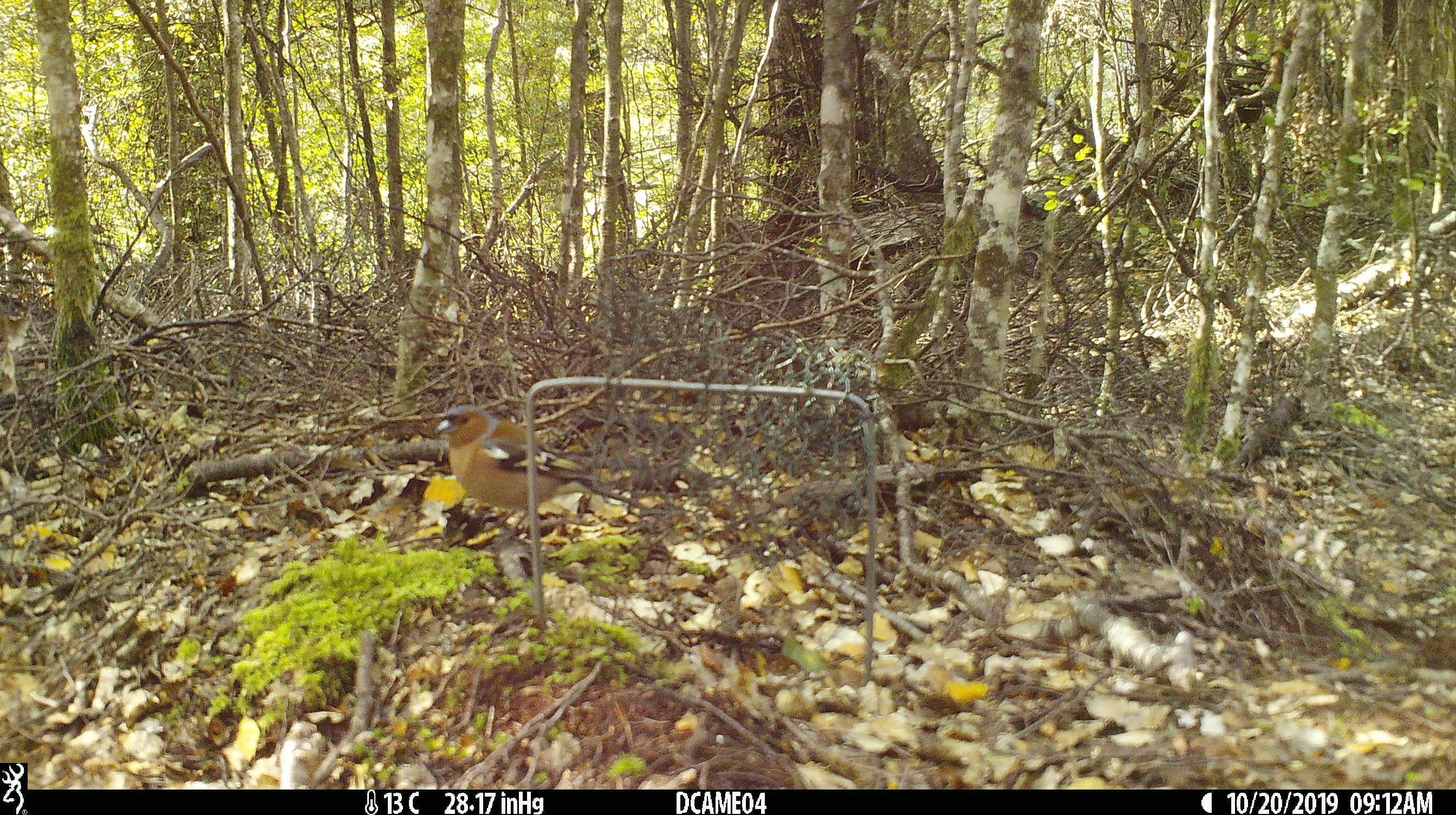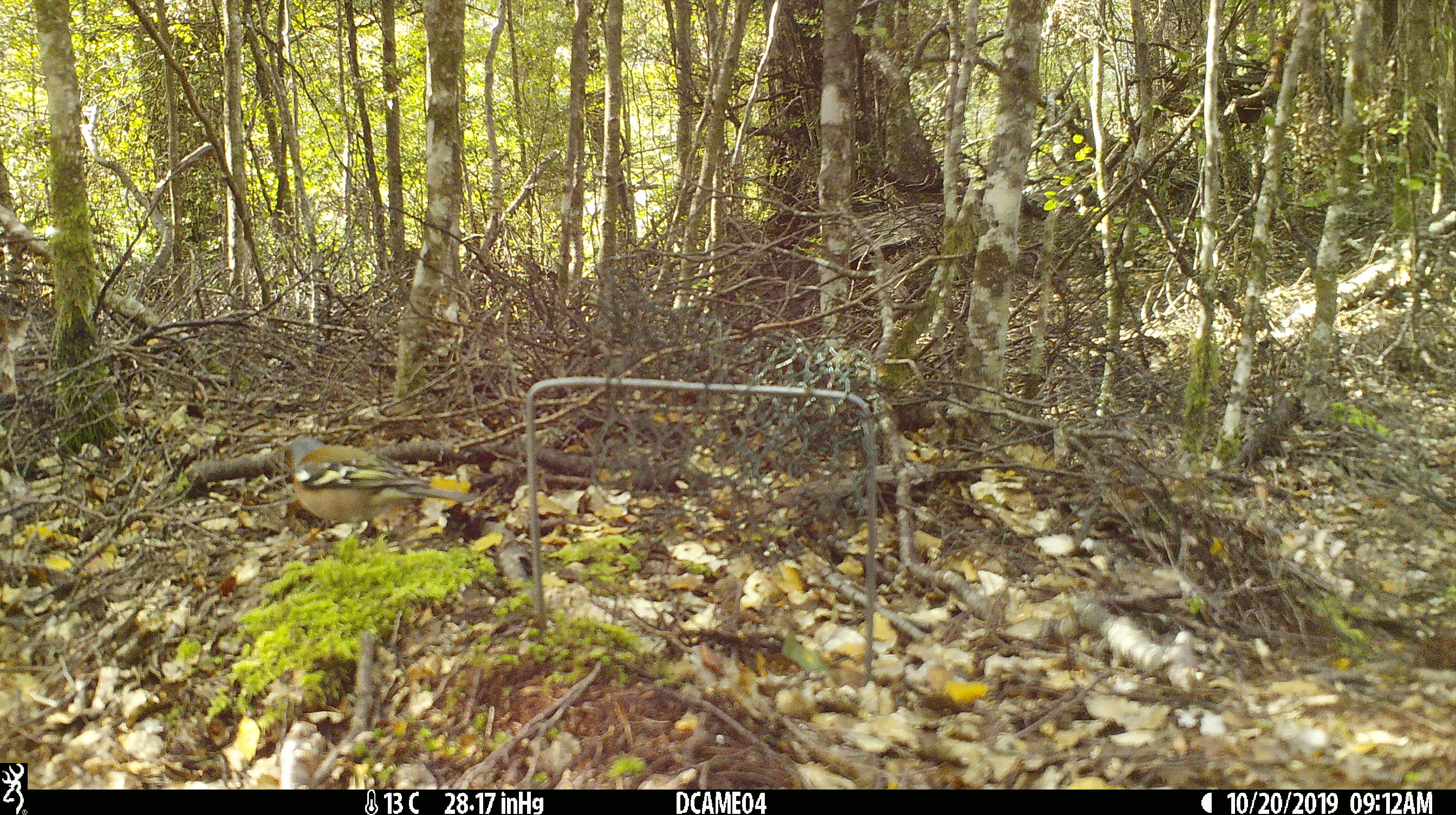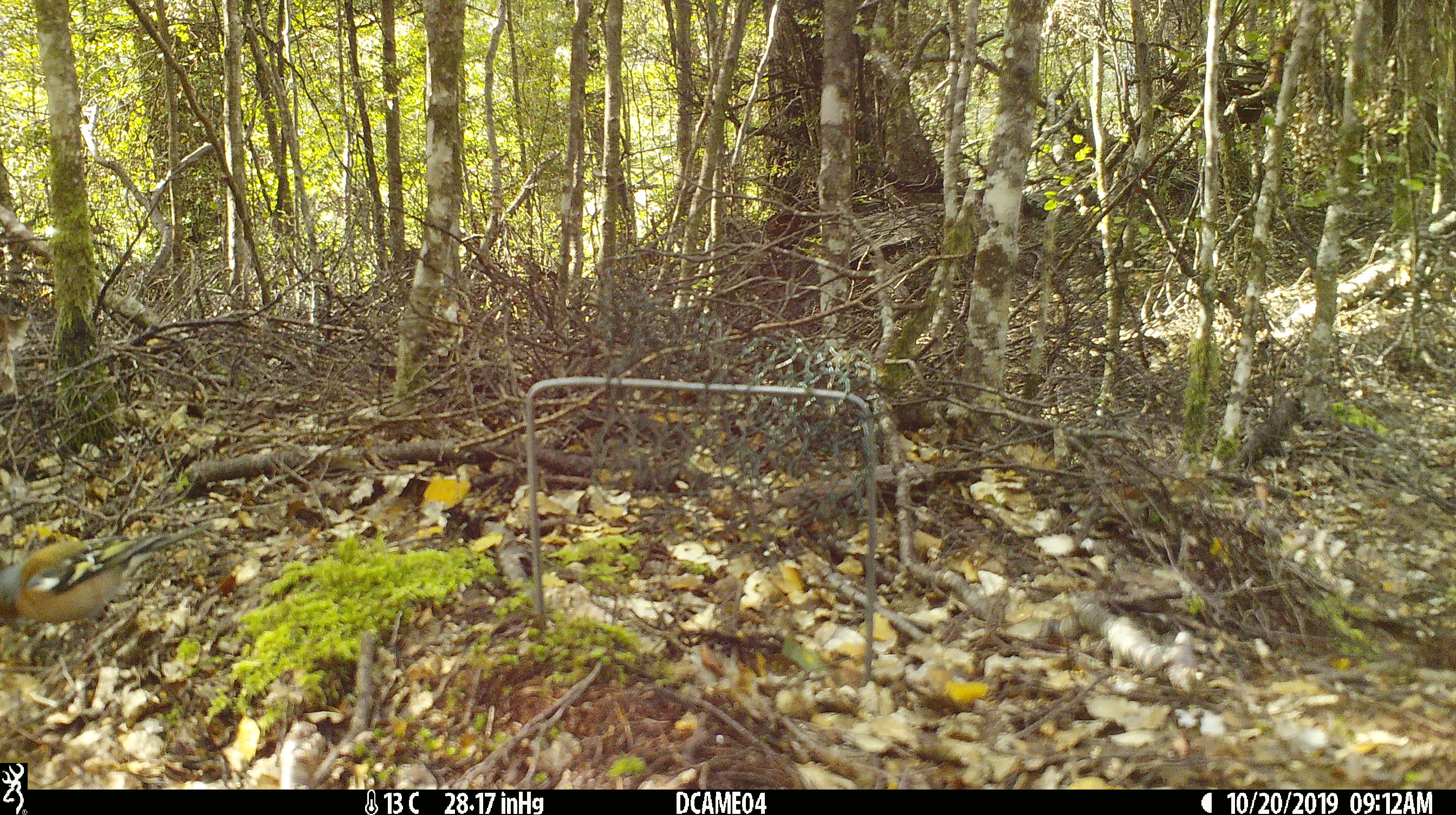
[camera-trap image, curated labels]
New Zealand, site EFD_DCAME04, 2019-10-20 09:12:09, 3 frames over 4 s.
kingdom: Animalia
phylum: Chordata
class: Aves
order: Passeriformes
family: Fringillidae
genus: Fringilla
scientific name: Fringilla coelebs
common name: common chaffinch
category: chaffinch